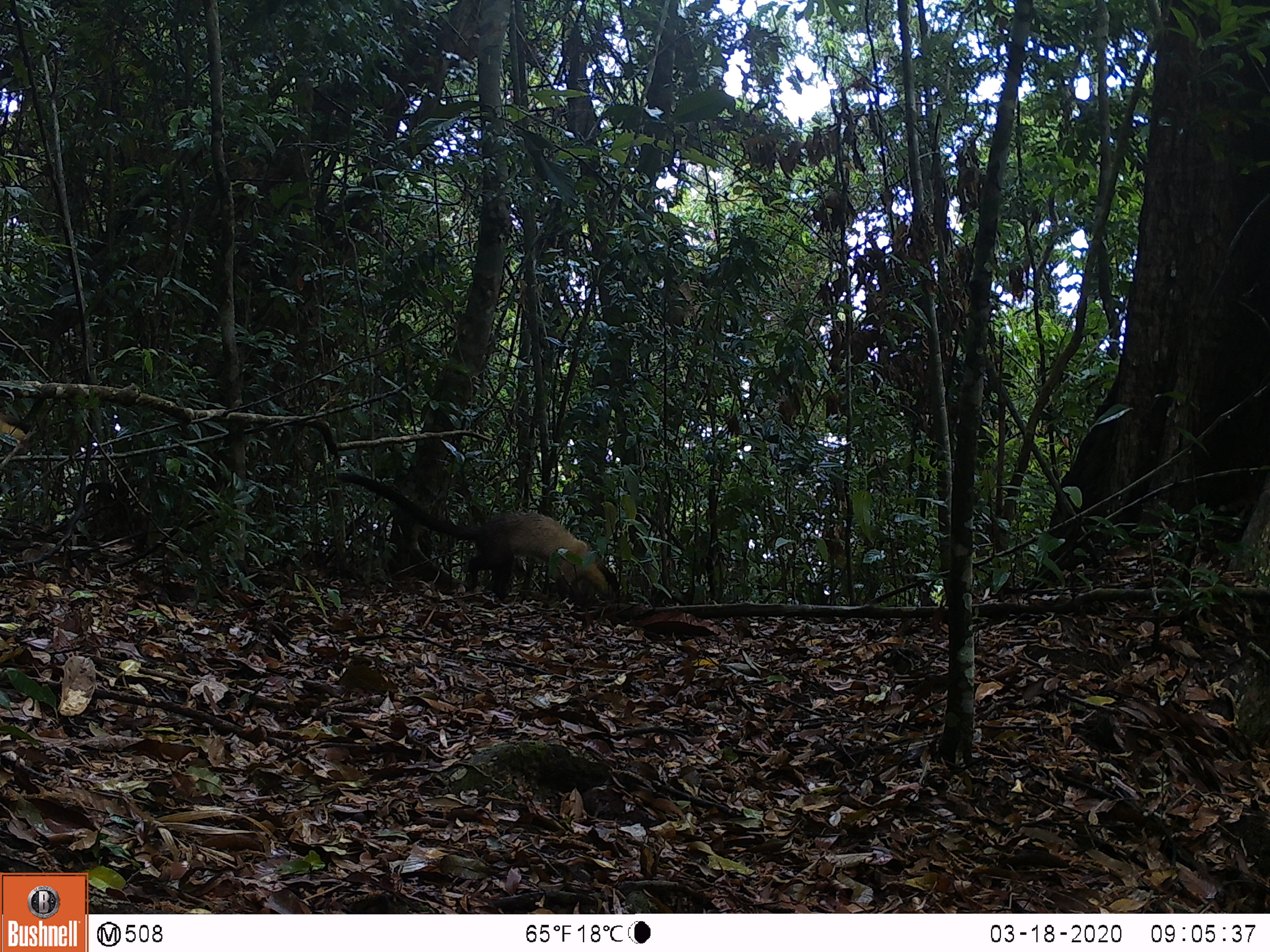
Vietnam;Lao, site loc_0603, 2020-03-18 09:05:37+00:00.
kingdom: Animalia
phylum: Chordata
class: Mammalia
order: Carnivora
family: Mustelidae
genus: Martes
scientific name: Martes flavigula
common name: yellow-throated marten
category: yellow throated marten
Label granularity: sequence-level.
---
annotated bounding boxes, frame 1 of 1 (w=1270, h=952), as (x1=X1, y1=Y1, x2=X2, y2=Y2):
yellow throated marten: (x1=337, y1=472, x2=621, y2=606)